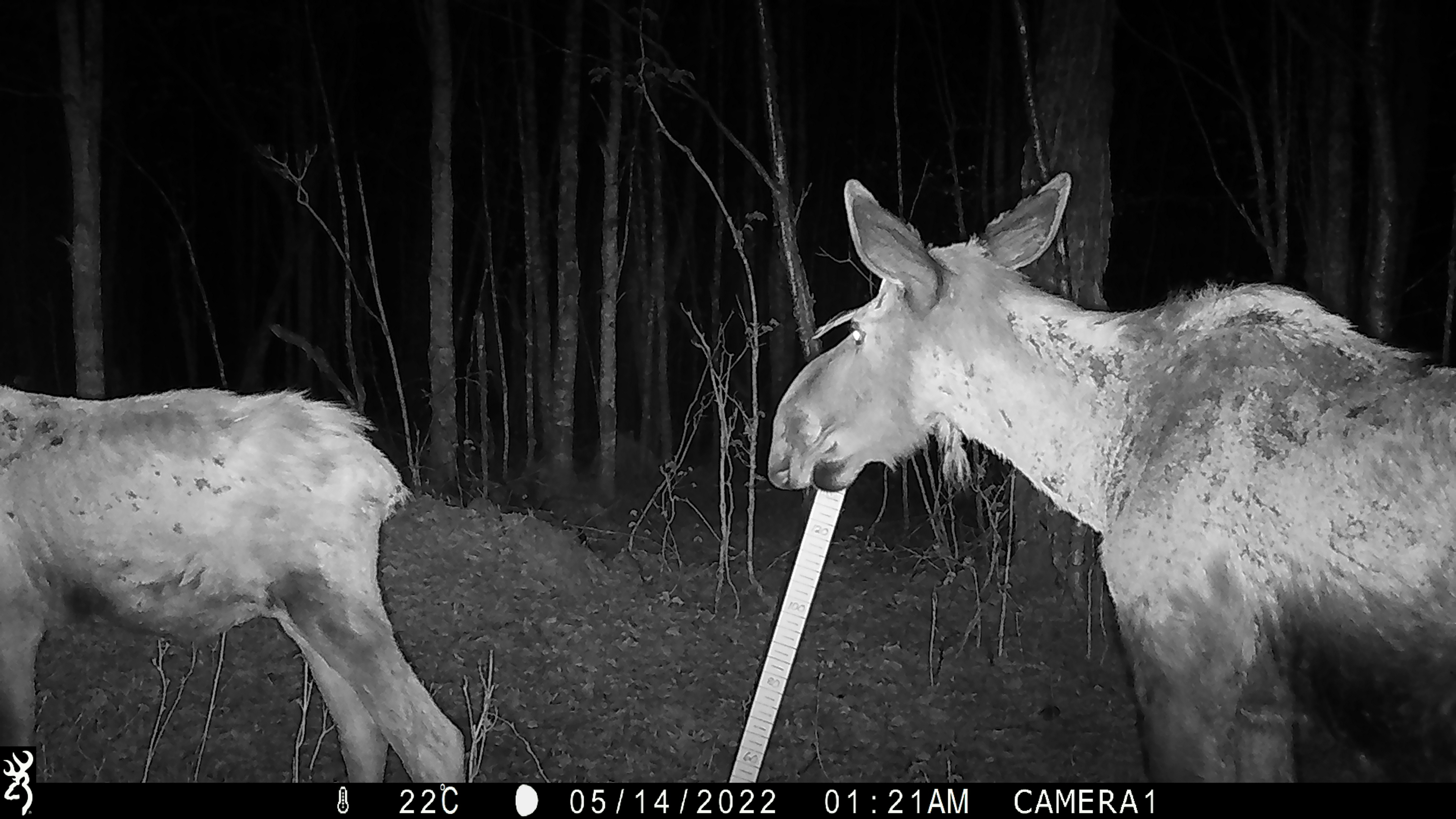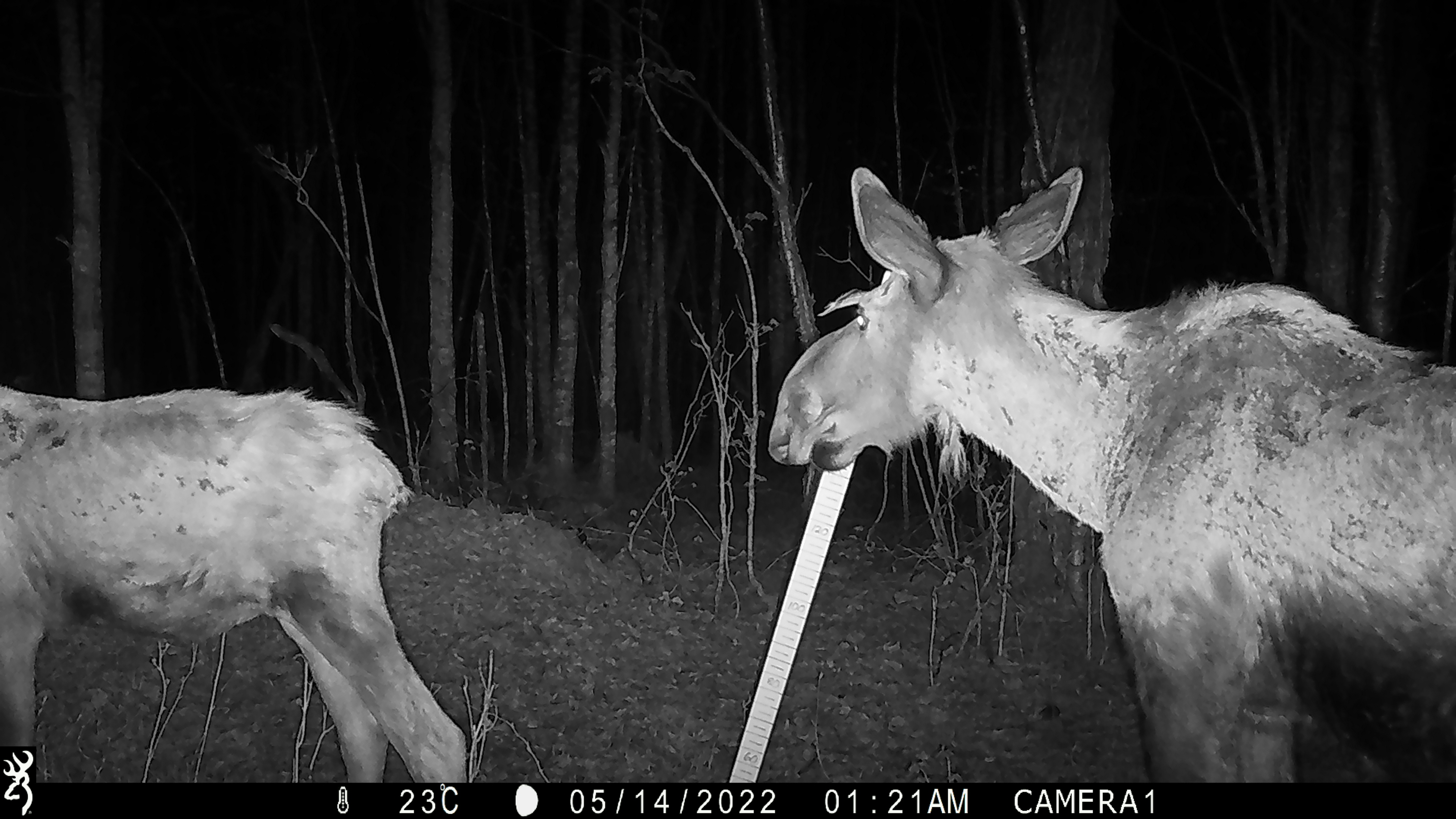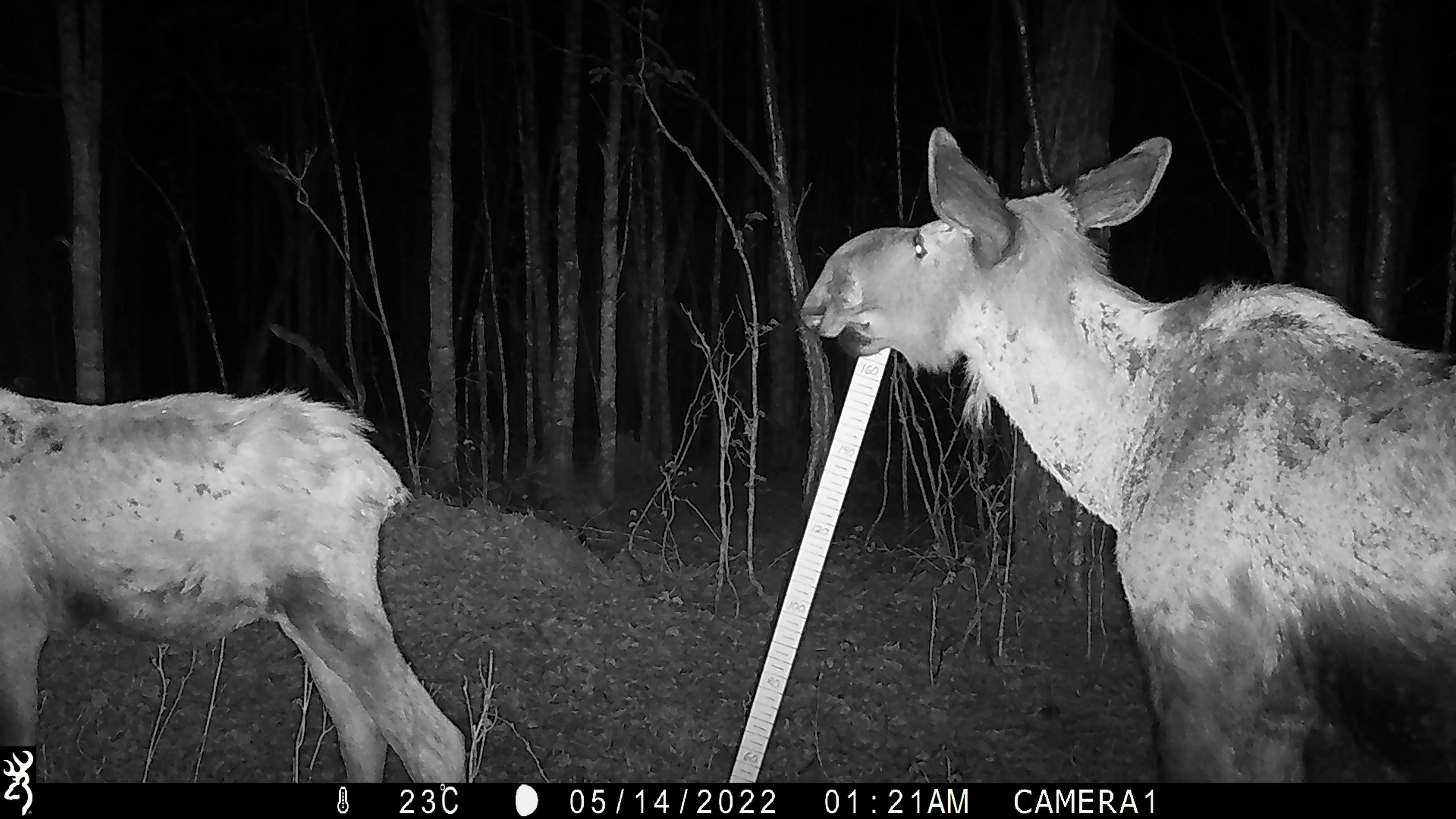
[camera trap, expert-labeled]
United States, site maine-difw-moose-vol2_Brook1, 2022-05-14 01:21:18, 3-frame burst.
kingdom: Animalia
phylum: Chordata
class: Mammalia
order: Artiodactyla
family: Cervidae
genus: Alces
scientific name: Alces alces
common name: moose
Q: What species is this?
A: Moose (Alces alces).